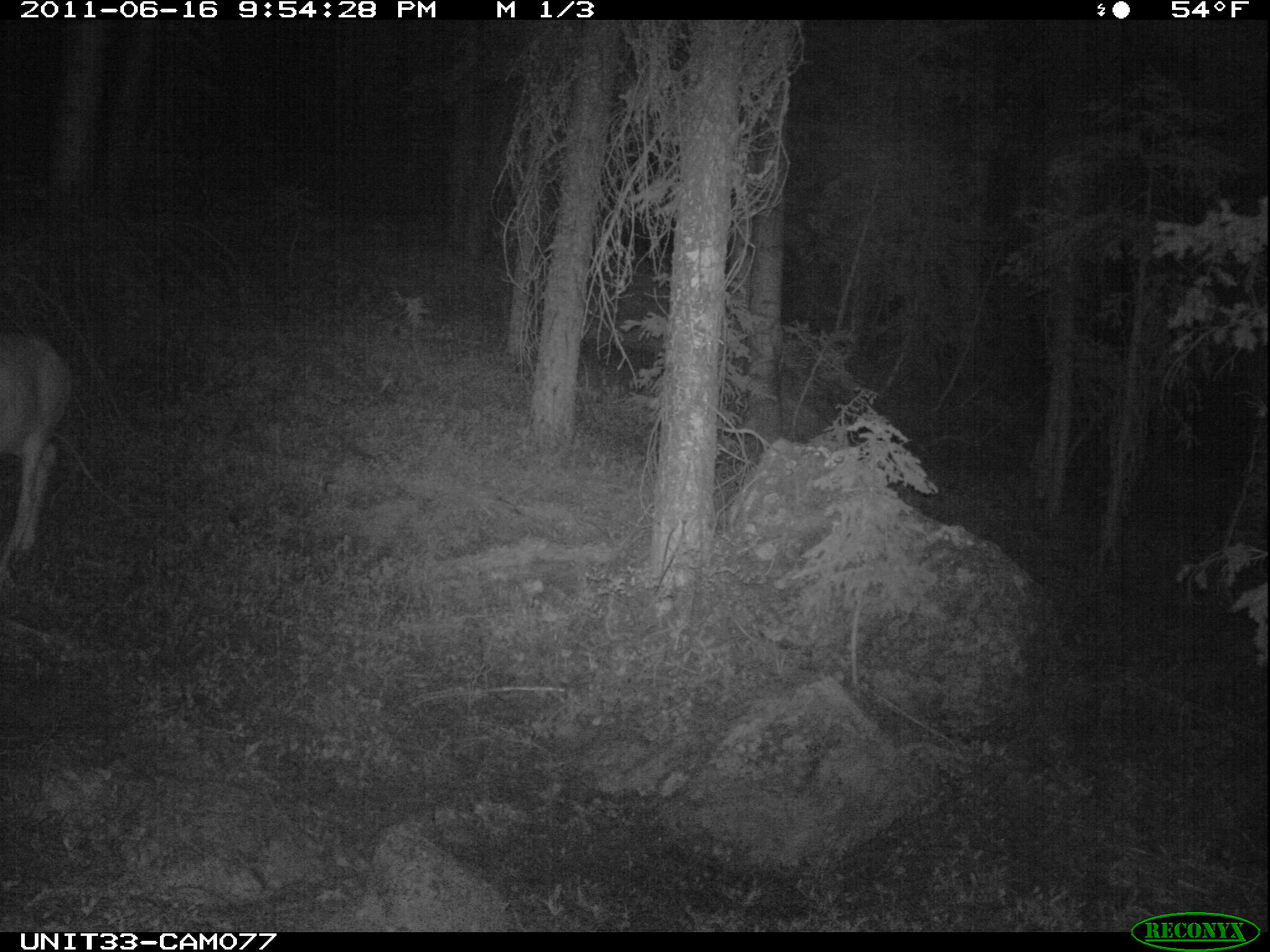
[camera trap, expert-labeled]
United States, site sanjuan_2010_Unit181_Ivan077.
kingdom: Animalia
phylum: Chordata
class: Mammalia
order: Artiodactyla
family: Cervidae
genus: Odocoileus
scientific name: Odocoileus hemionus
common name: mule deer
Odocoileus hemionus (mule deer).